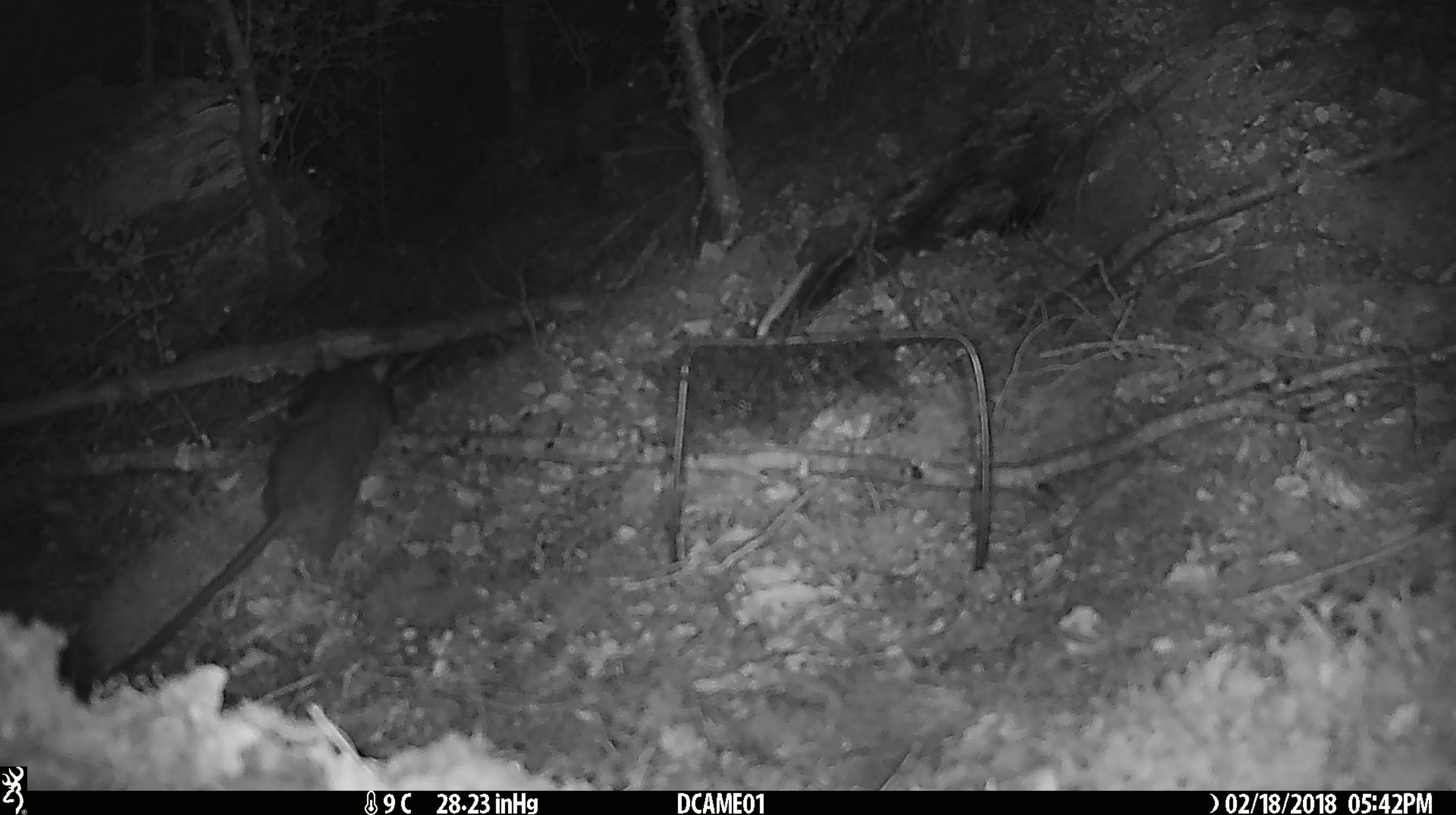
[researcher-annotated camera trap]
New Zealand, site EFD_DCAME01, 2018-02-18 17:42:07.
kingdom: Animalia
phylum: Chordata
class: Mammalia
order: Rodentia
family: Muridae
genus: Rattus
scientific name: Rattus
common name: rat